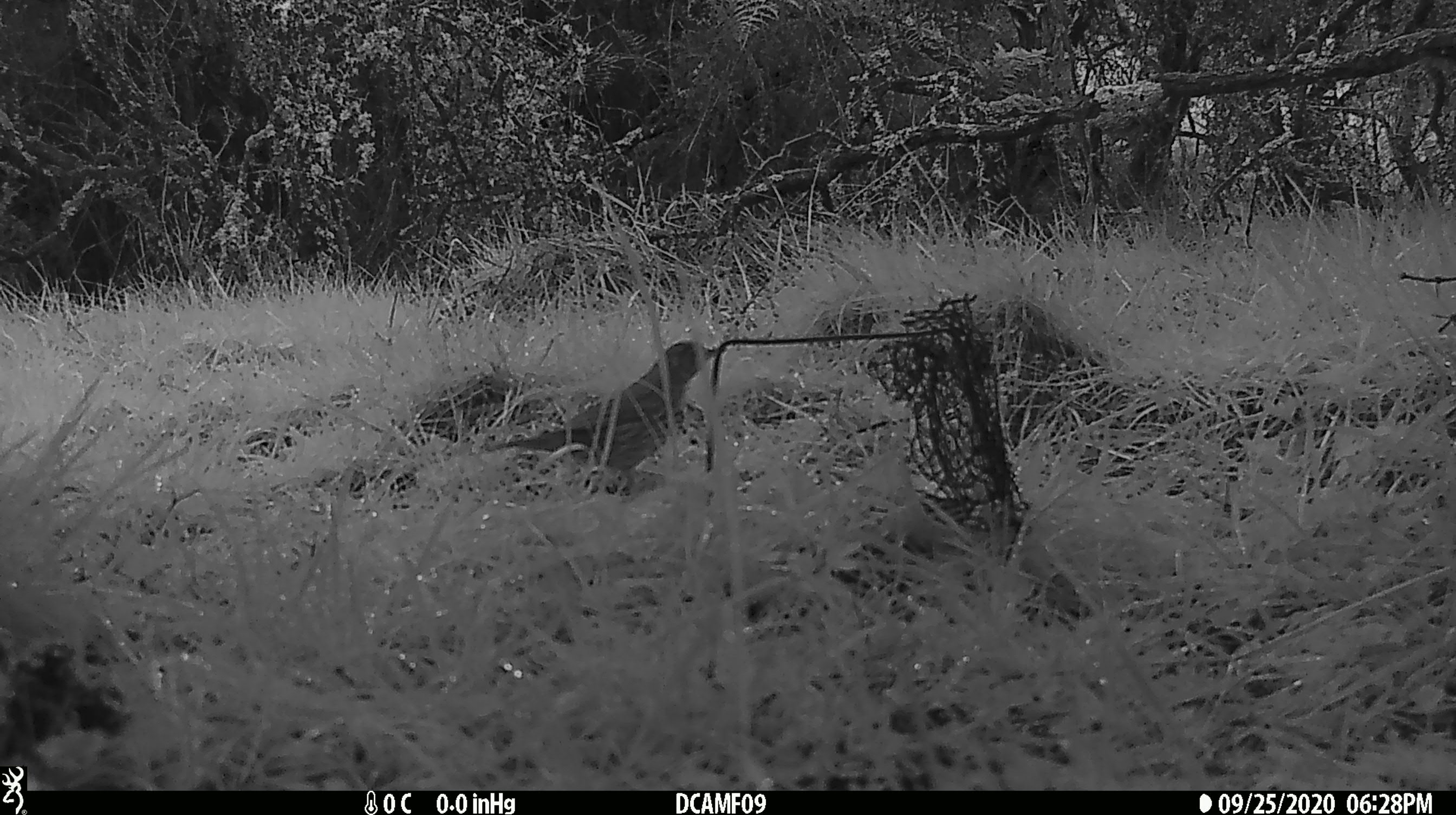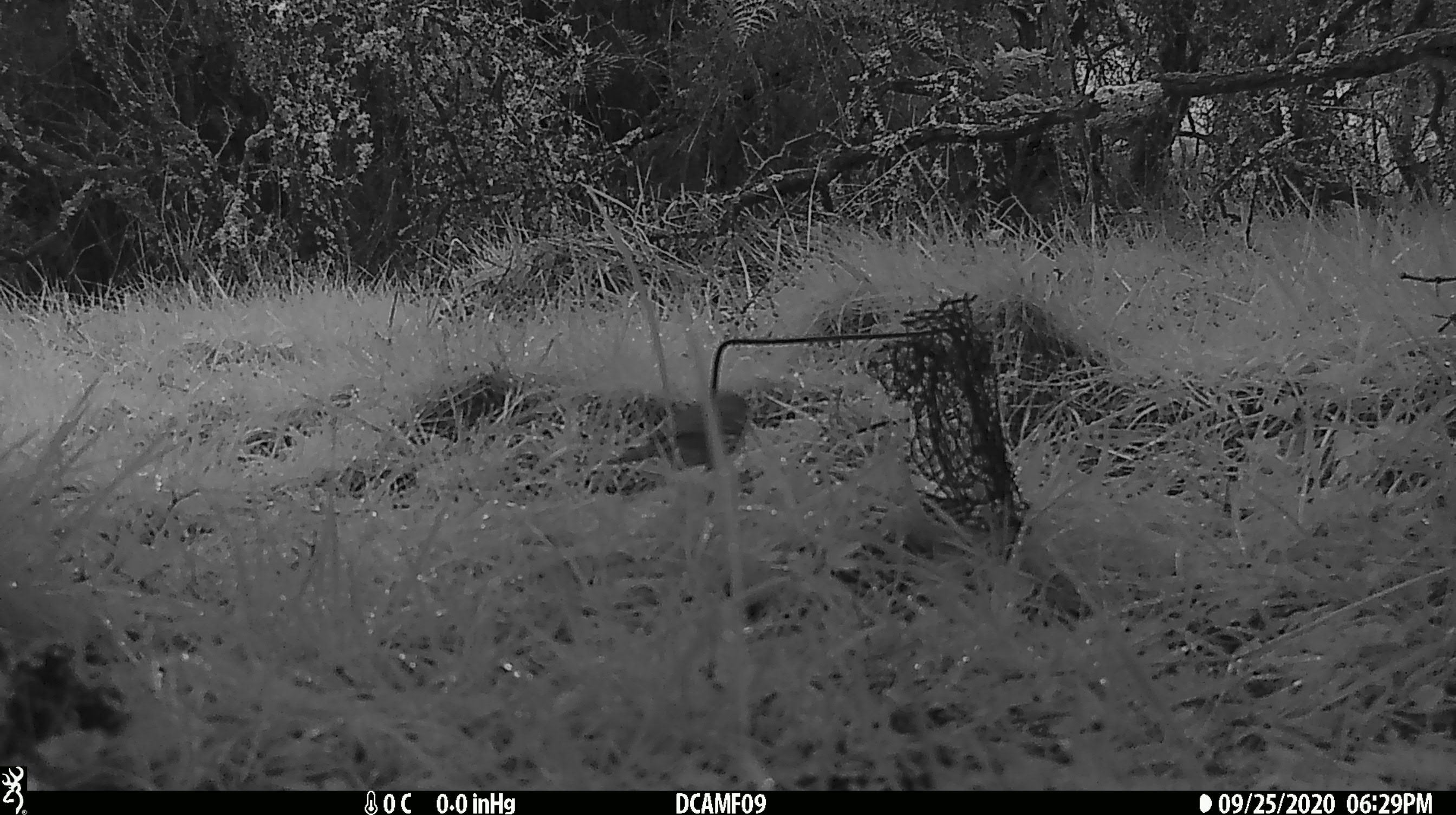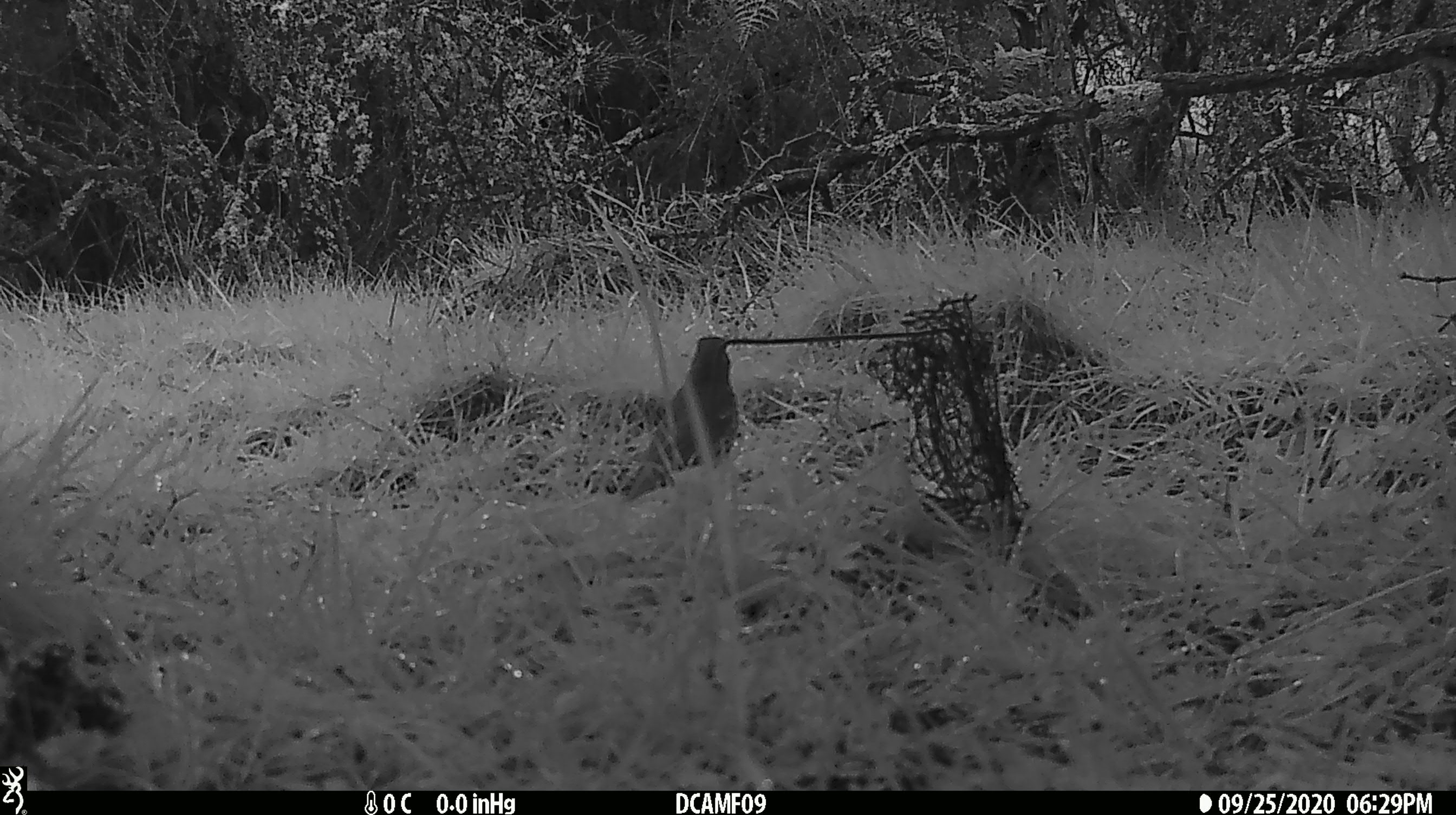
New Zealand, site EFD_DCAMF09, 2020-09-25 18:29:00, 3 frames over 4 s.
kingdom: Animalia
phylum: Chordata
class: Aves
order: Passeriformes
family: Turdidae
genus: Turdus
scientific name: Turdus philomelos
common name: song thrush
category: thrush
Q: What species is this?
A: Thrush (song thrush) (Turdus philomelos).